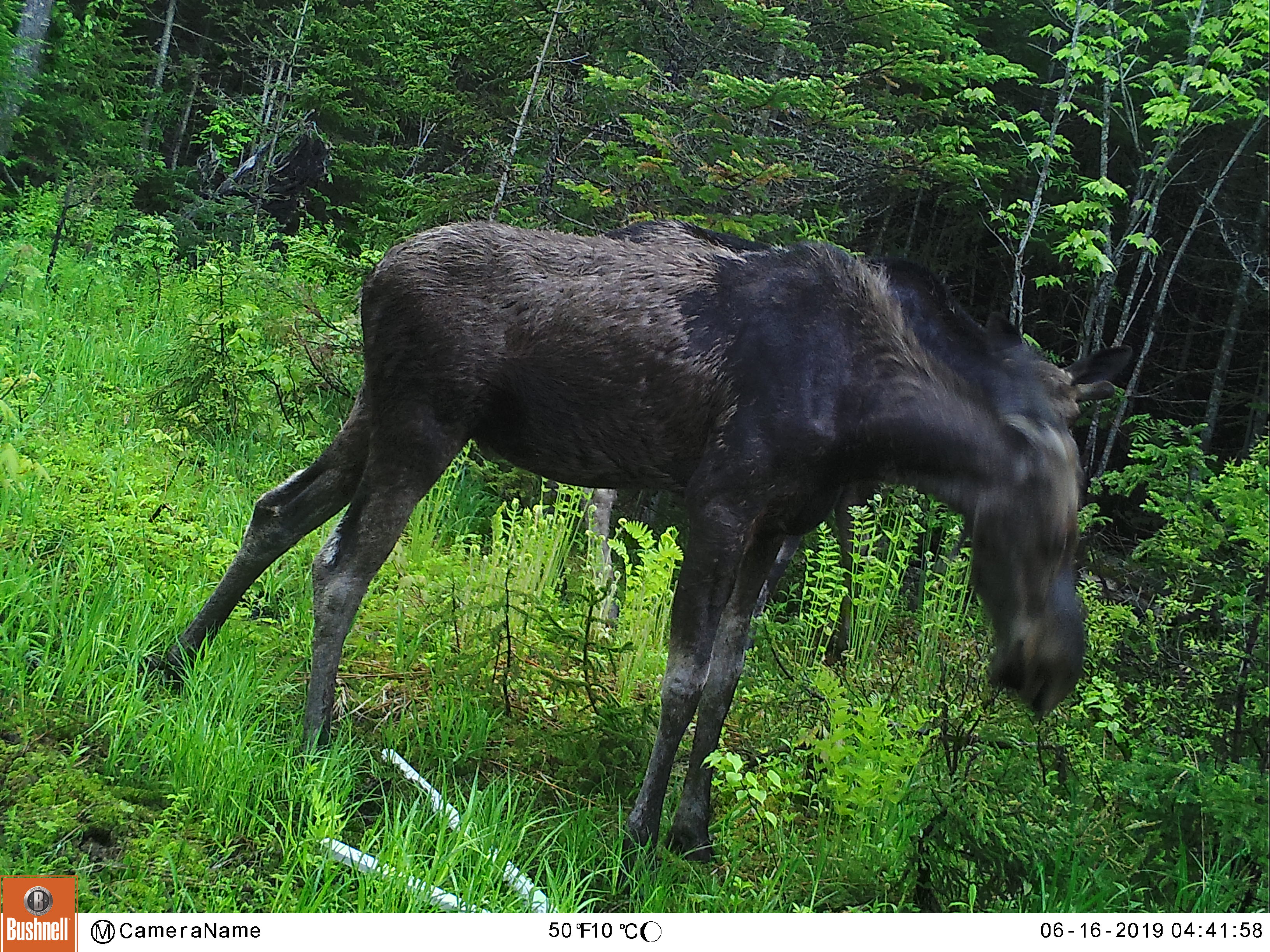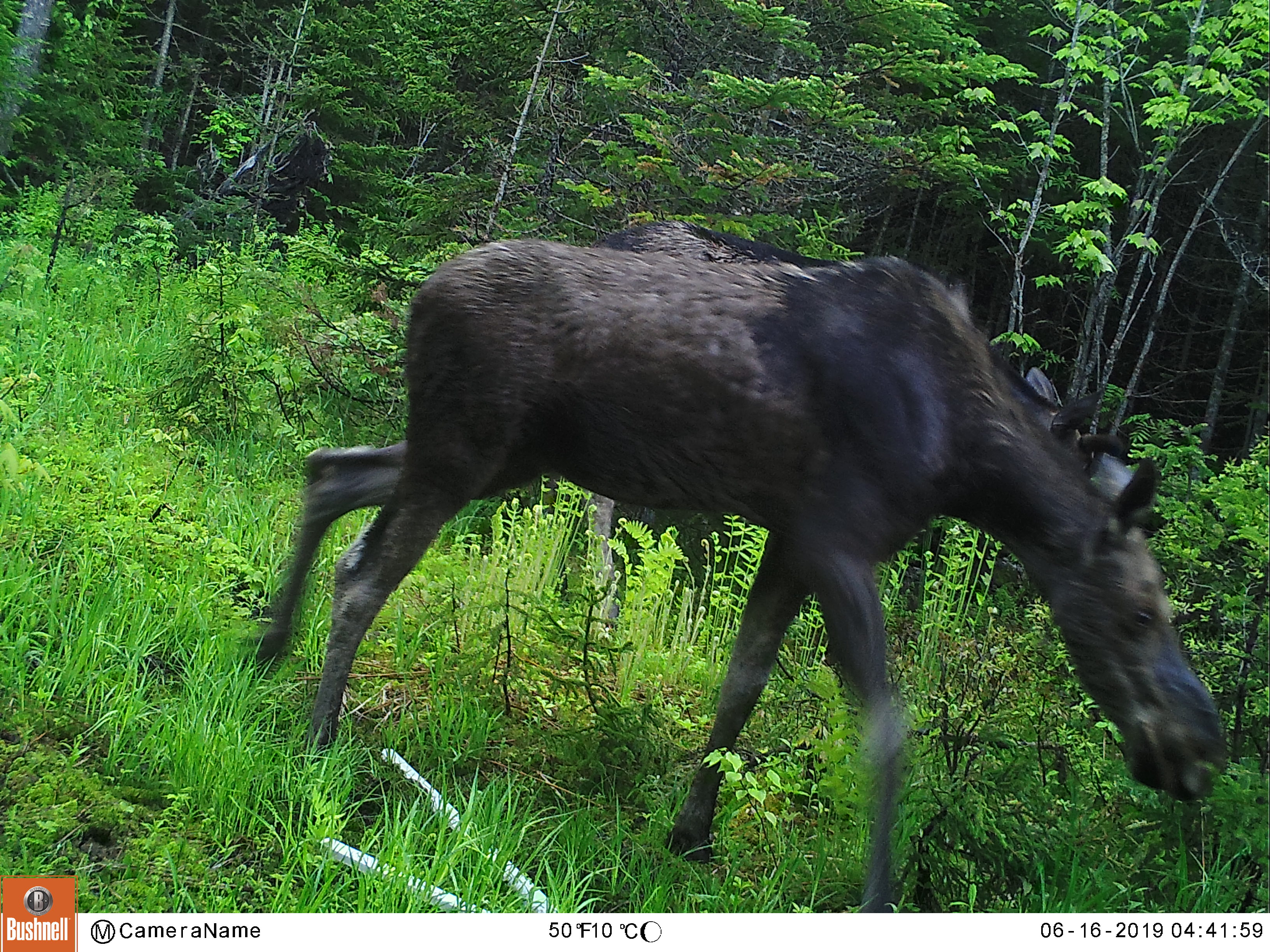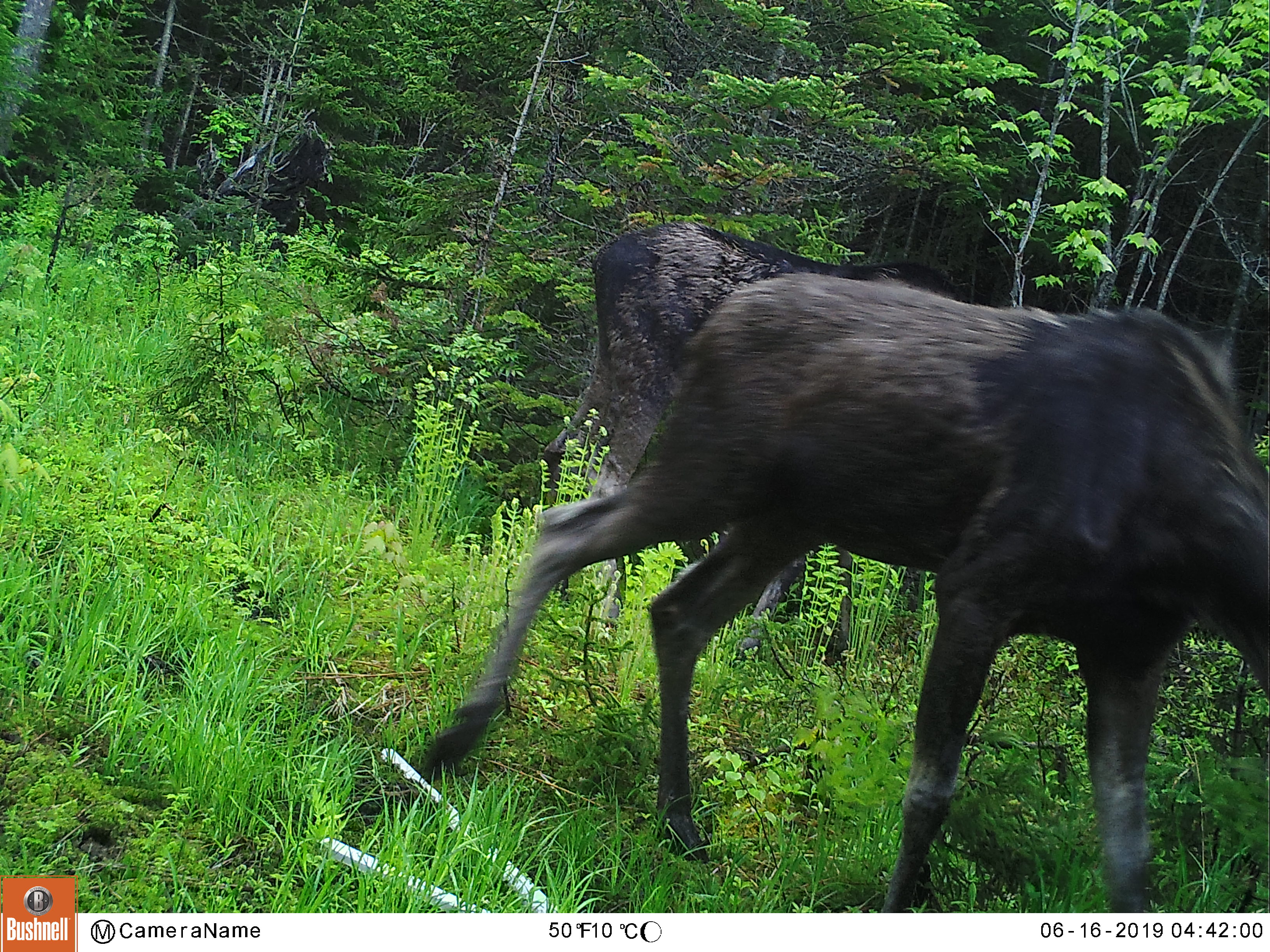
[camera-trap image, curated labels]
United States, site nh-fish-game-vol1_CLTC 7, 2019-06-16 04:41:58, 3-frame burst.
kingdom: Animalia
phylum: Chordata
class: Mammalia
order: Artiodactyla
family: Cervidae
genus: Alces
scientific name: Alces alces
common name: moose